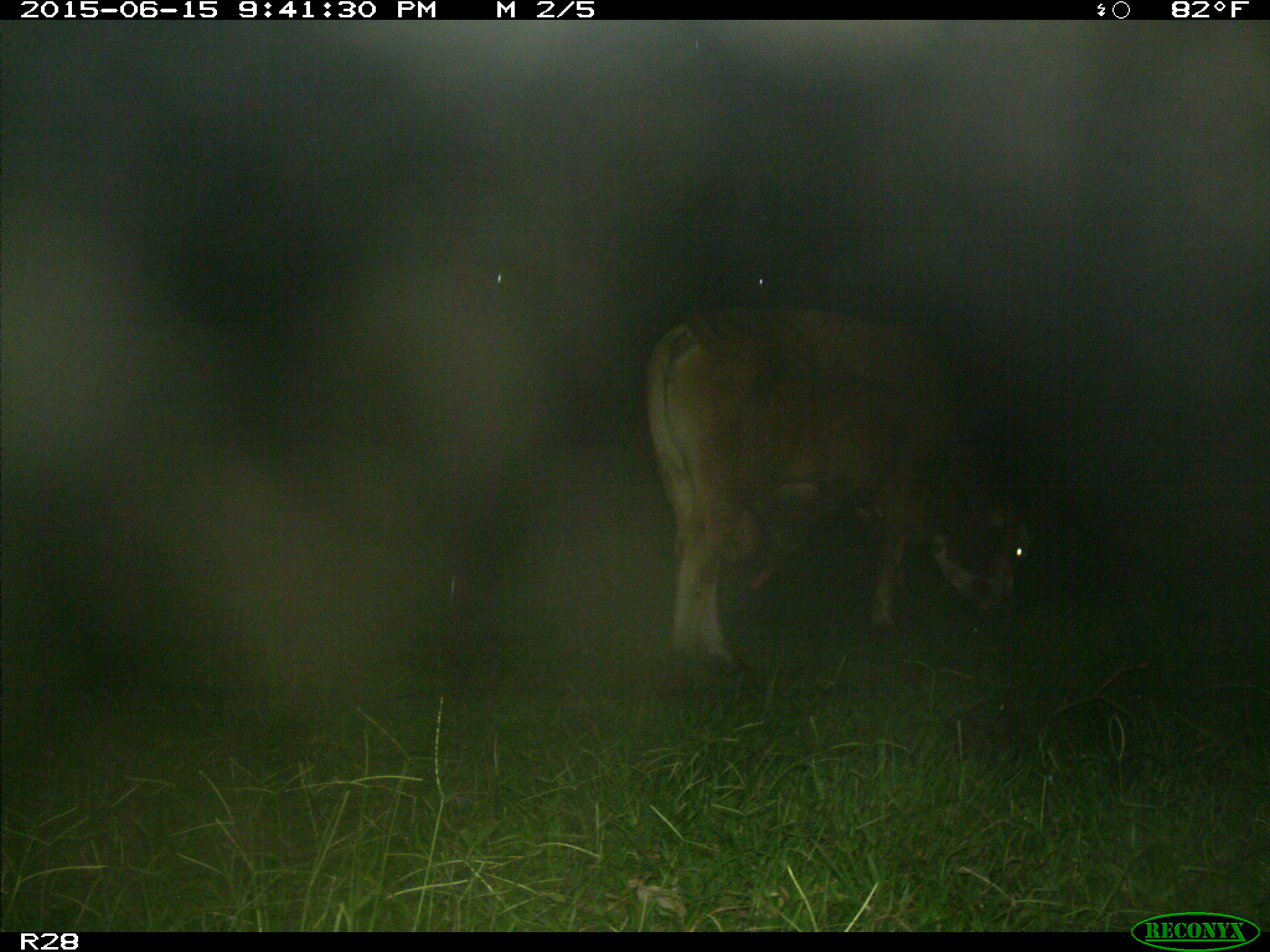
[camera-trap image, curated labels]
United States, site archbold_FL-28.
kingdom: Animalia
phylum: Chordata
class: Mammalia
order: Artiodactyla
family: Bovidae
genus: Bos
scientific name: Bos taurus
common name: domestic cow